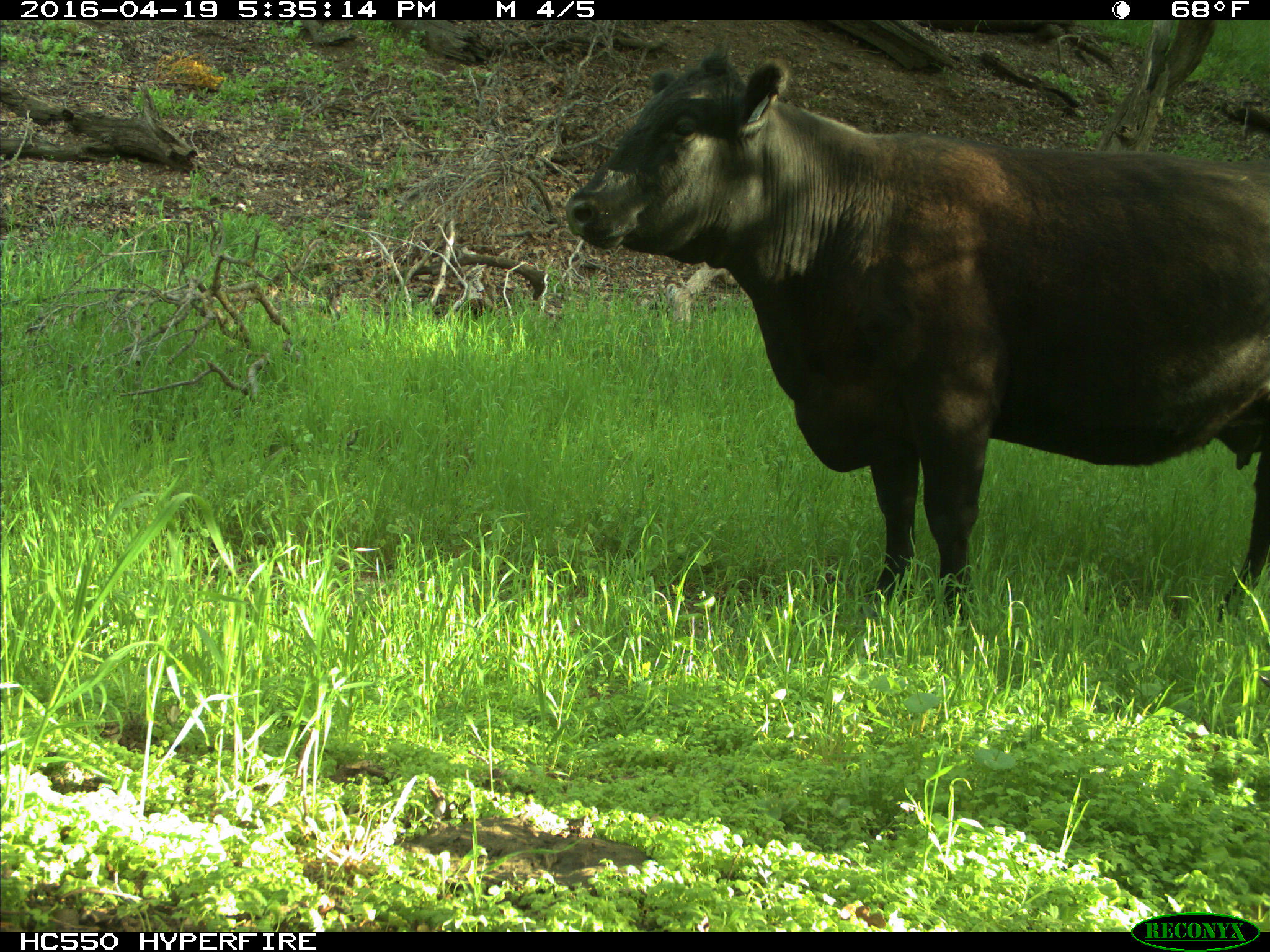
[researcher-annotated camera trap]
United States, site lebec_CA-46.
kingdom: Animalia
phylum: Chordata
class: Mammalia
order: Artiodactyla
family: Bovidae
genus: Bos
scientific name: Bos taurus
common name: domestic cow